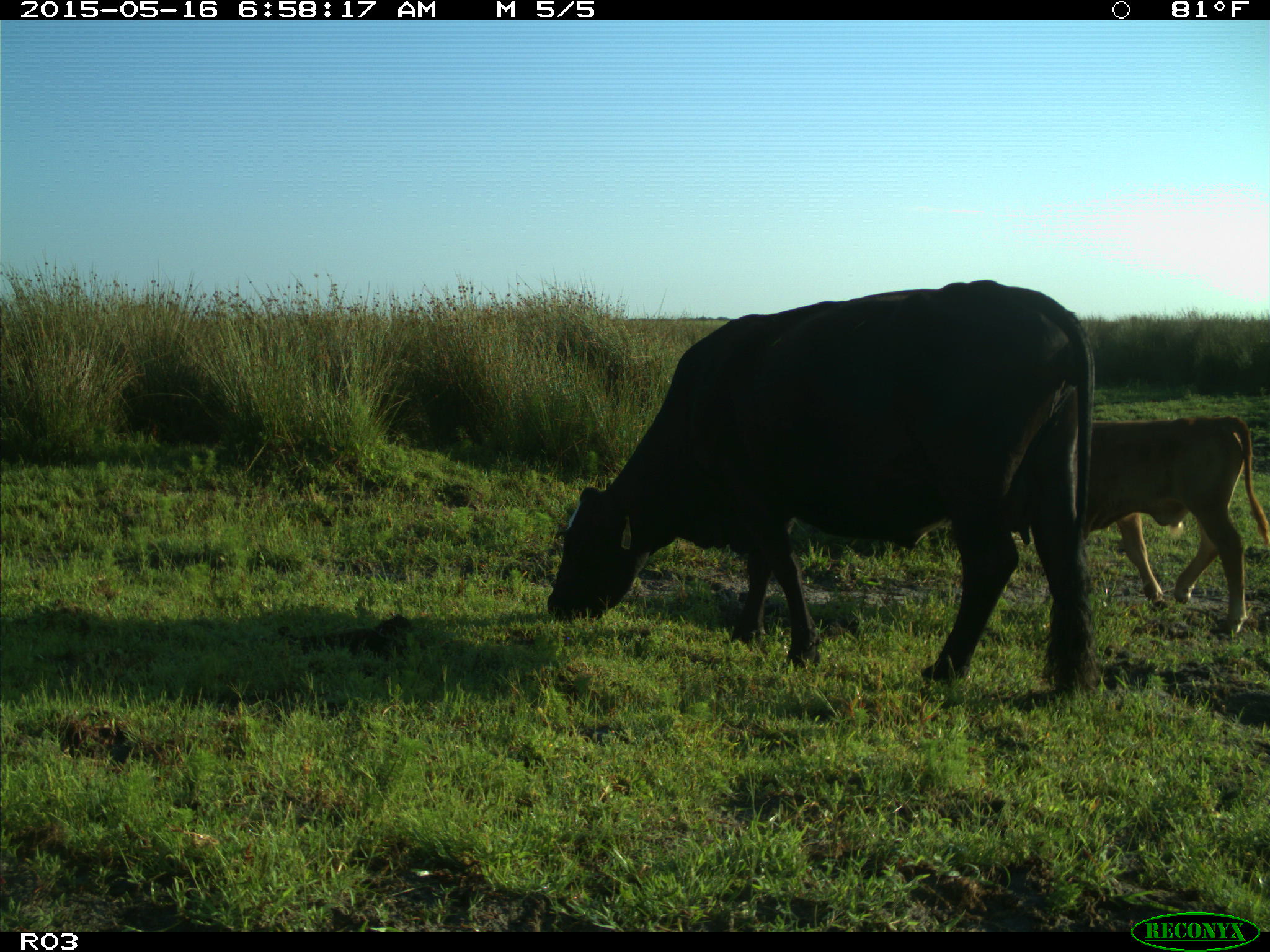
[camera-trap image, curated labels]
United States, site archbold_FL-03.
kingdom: Animalia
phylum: Chordata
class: Mammalia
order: Artiodactyla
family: Bovidae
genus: Bos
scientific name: Bos taurus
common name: domestic cow